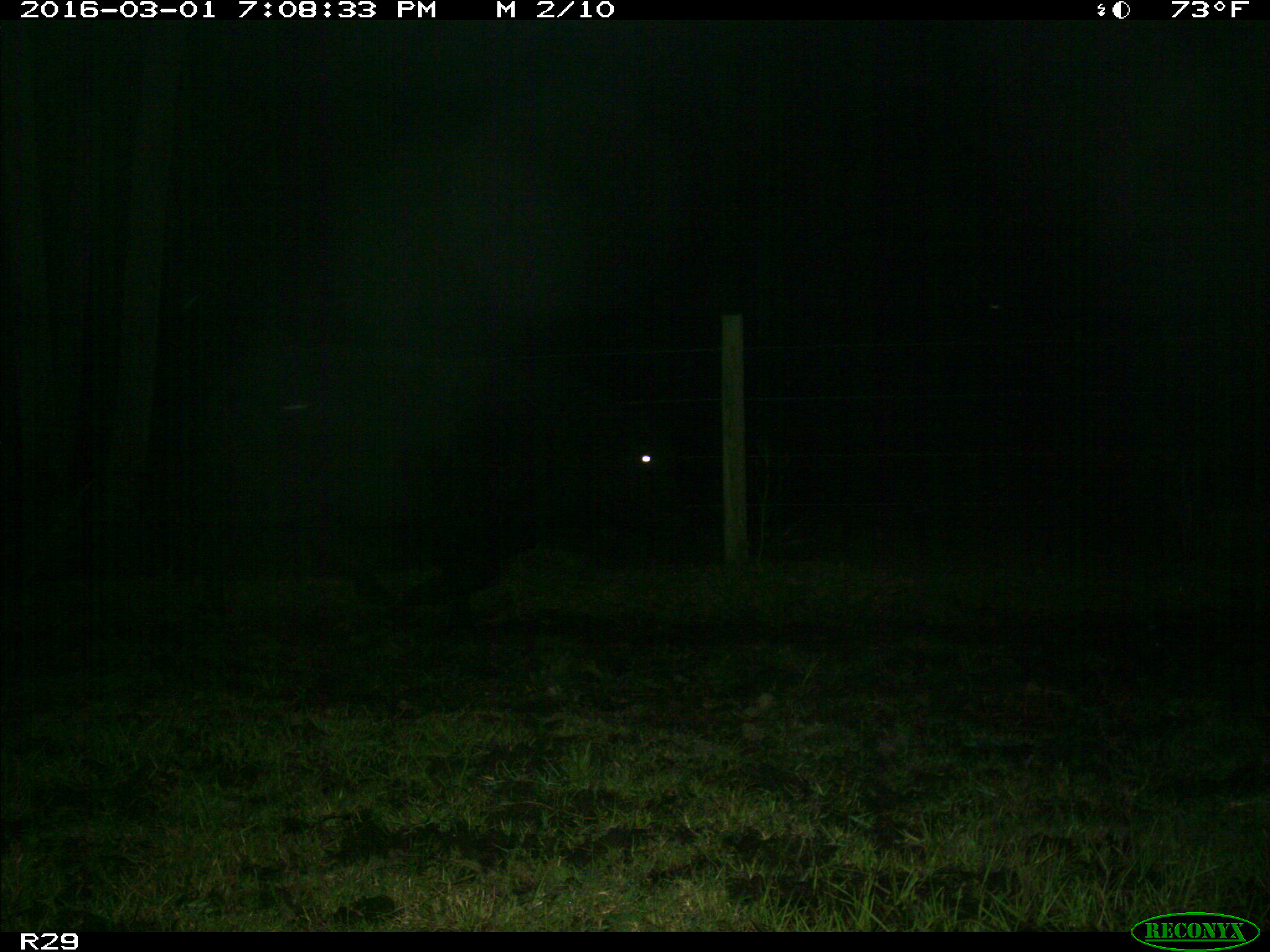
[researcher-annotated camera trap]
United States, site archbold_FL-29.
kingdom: Animalia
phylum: Chordata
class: Mammalia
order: Artiodactyla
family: Bovidae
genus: Bos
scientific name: Bos taurus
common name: domestic cow